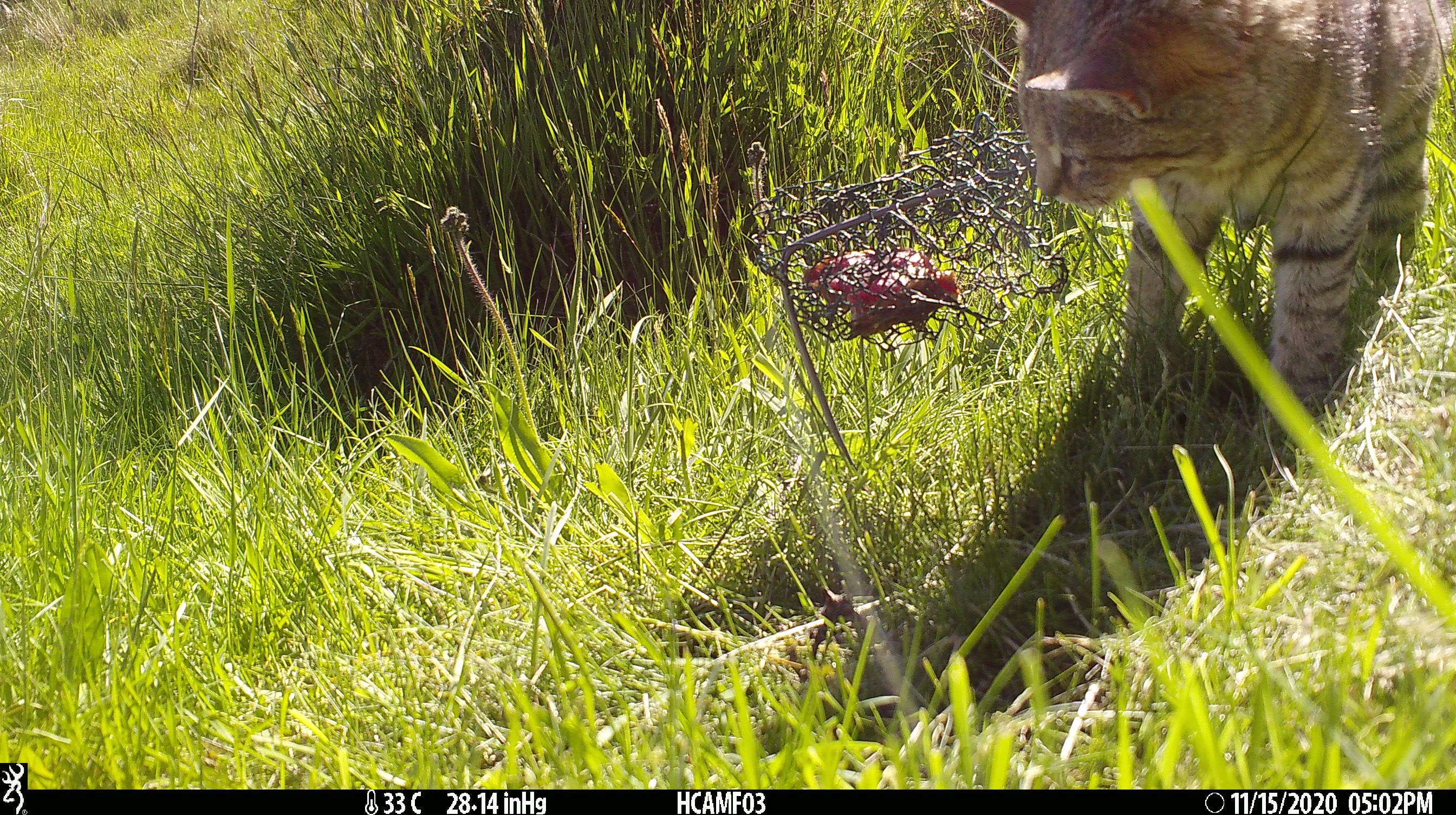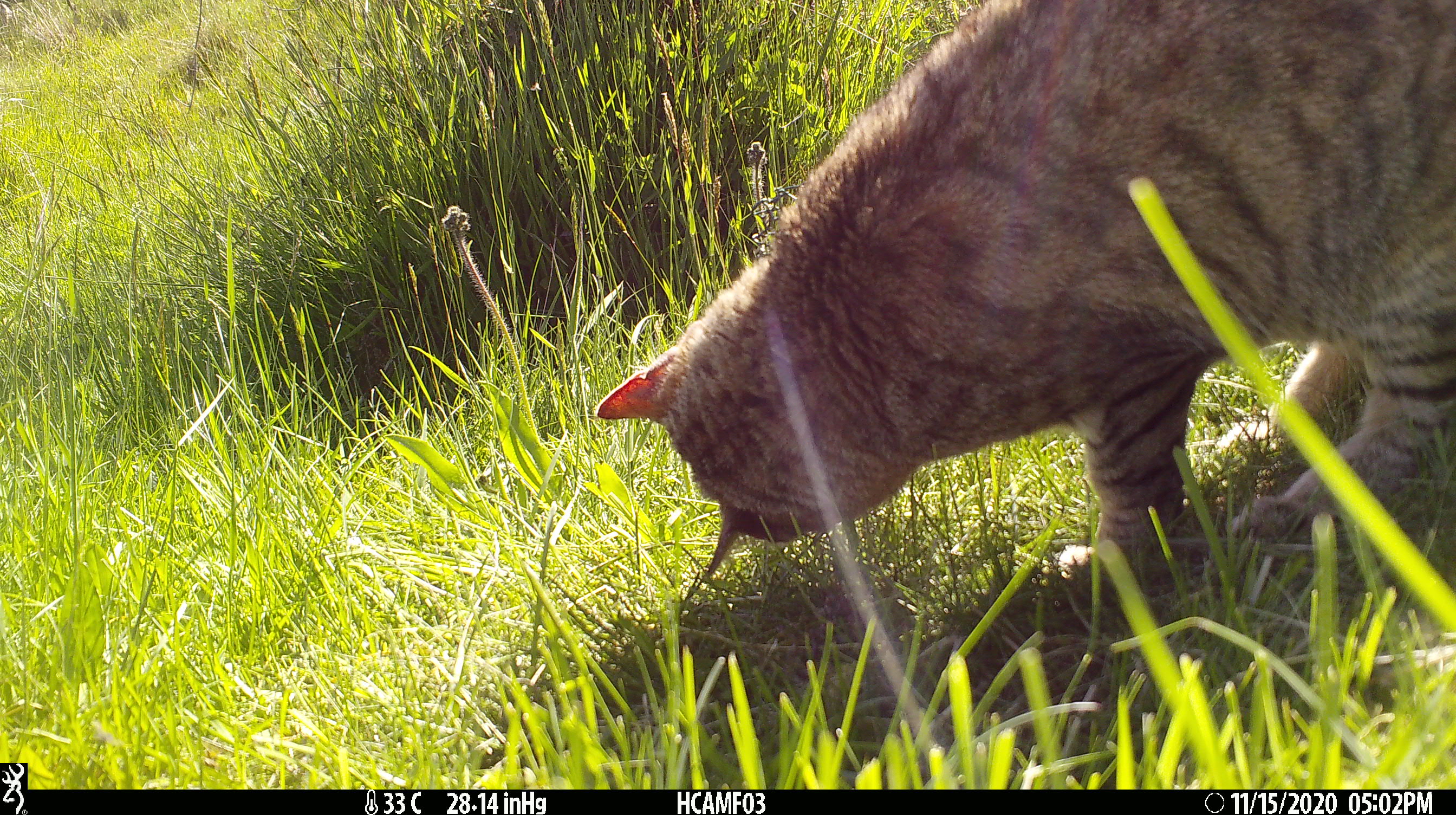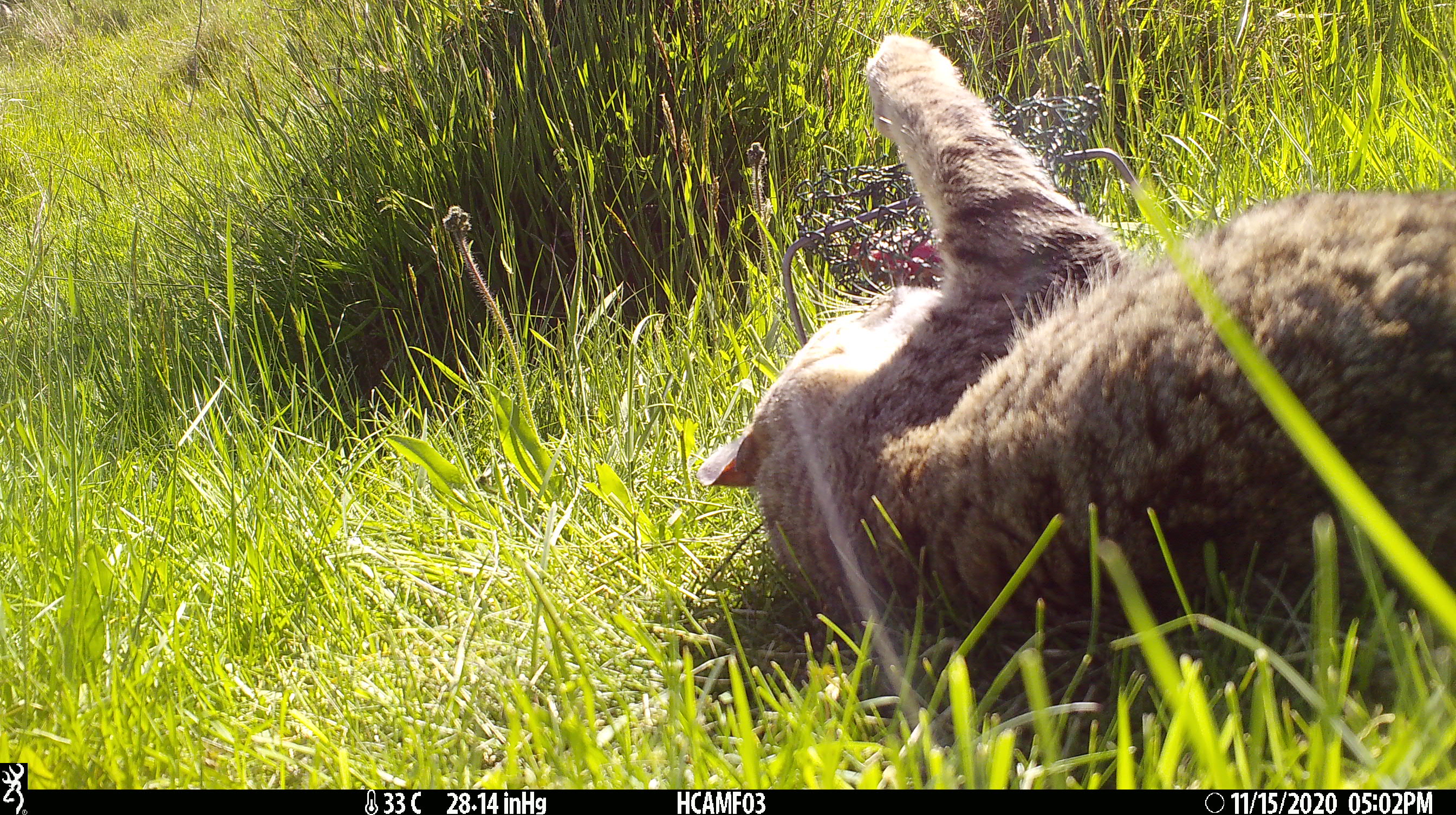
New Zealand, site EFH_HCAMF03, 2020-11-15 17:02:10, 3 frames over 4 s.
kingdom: Animalia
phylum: Chordata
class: Mammalia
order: Carnivora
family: Felidae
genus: Felis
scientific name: Felis catus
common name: domestic cat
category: cat